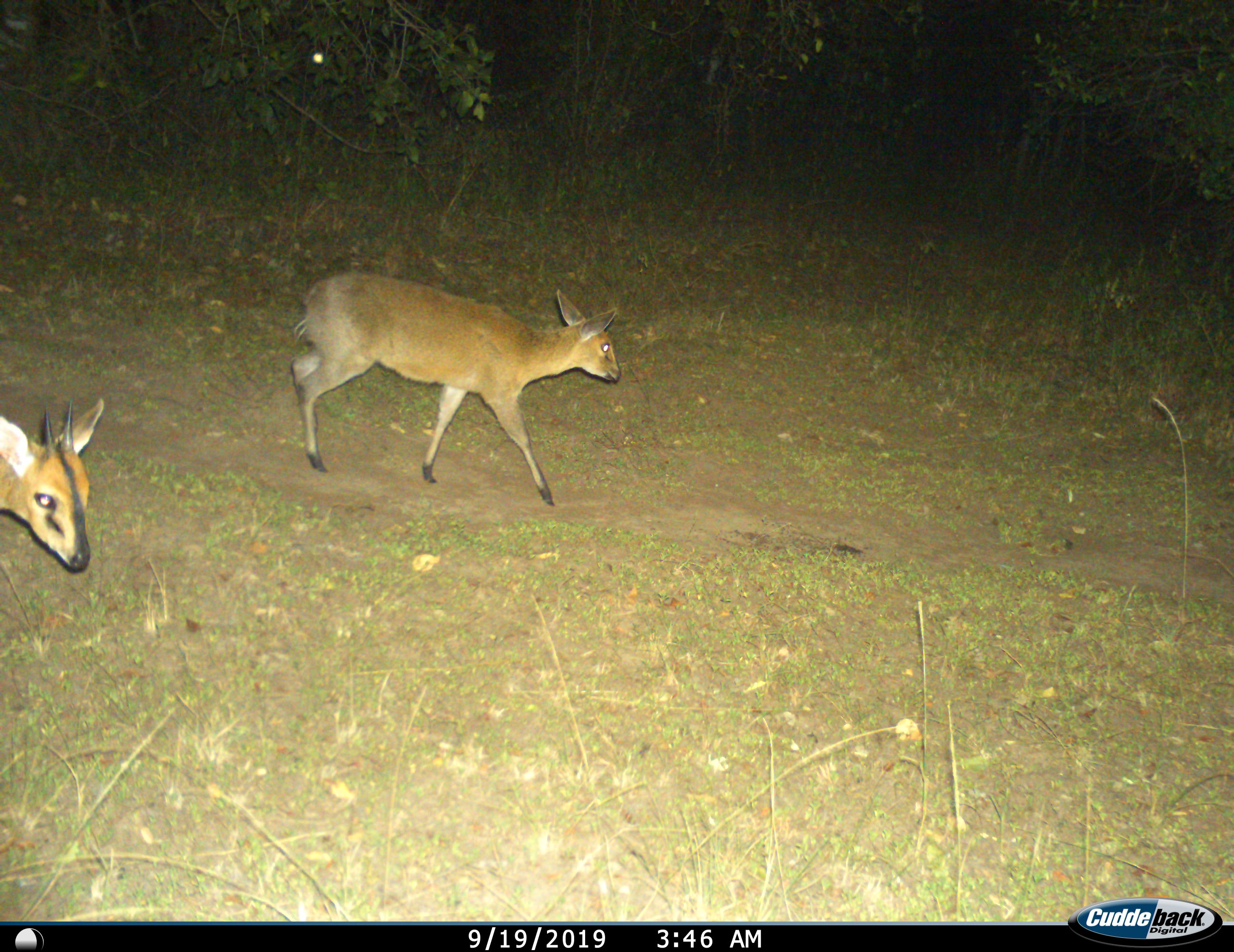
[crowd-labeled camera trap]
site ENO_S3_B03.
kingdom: Animalia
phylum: Chordata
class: Mammalia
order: Artiodactyla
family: Bovidae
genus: Sylvicapra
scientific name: Sylvicapra grimmia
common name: common duiker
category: duikercommongrey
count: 2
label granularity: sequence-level